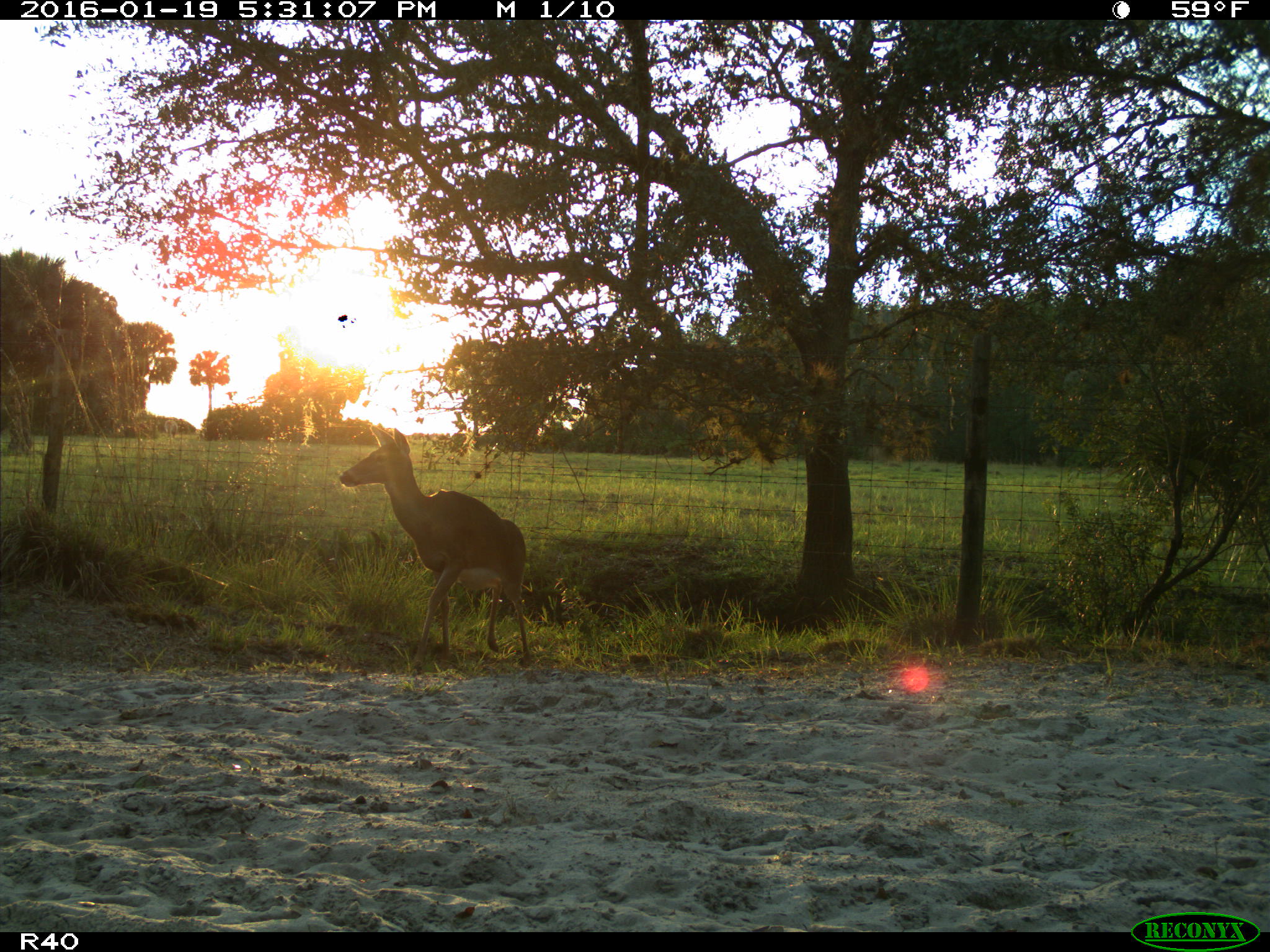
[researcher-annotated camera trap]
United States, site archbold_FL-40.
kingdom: Animalia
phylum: Chordata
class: Mammalia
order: Artiodactyla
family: Cervidae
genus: Odocoileus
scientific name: Odocoileus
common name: deer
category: unidentified deer